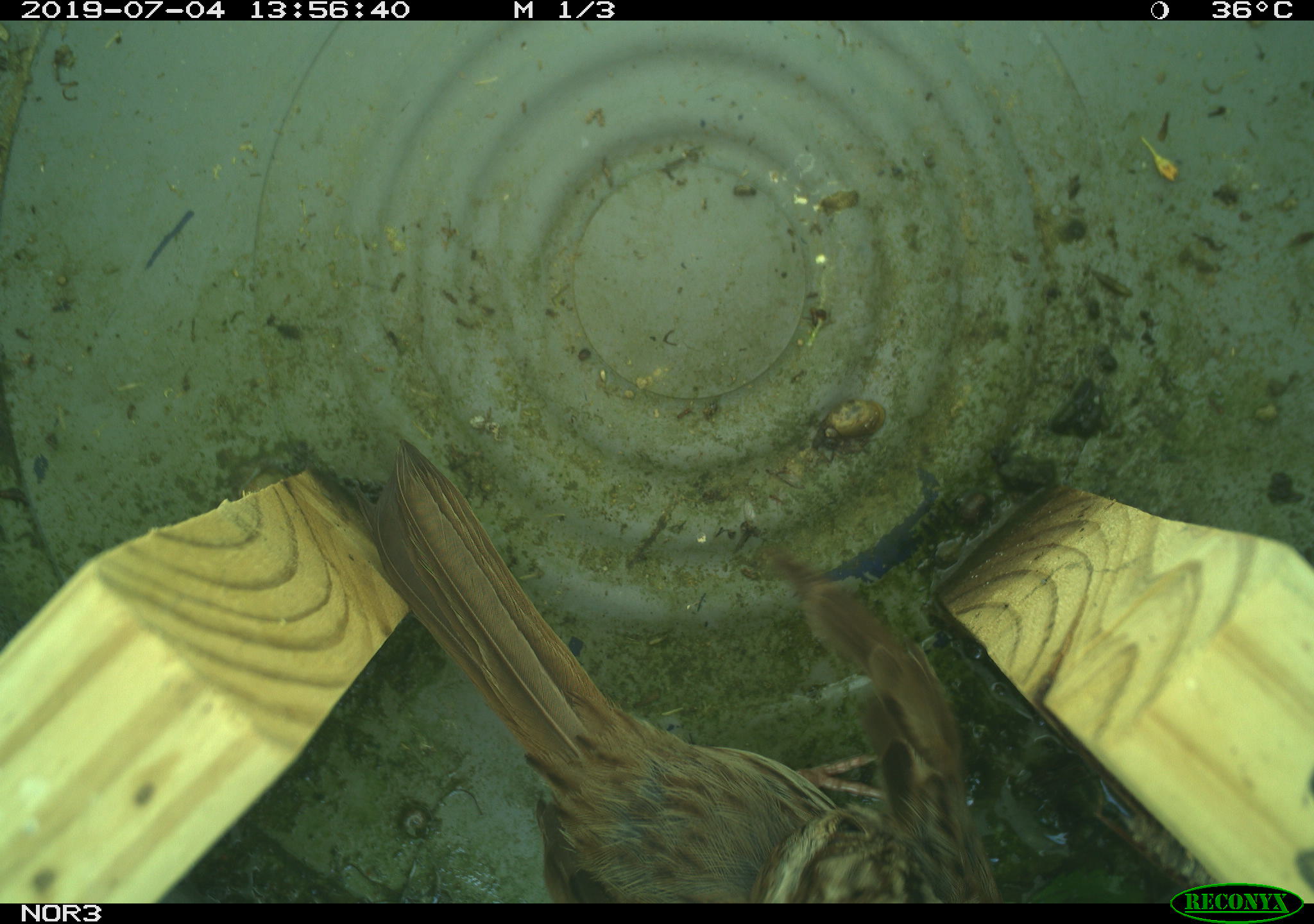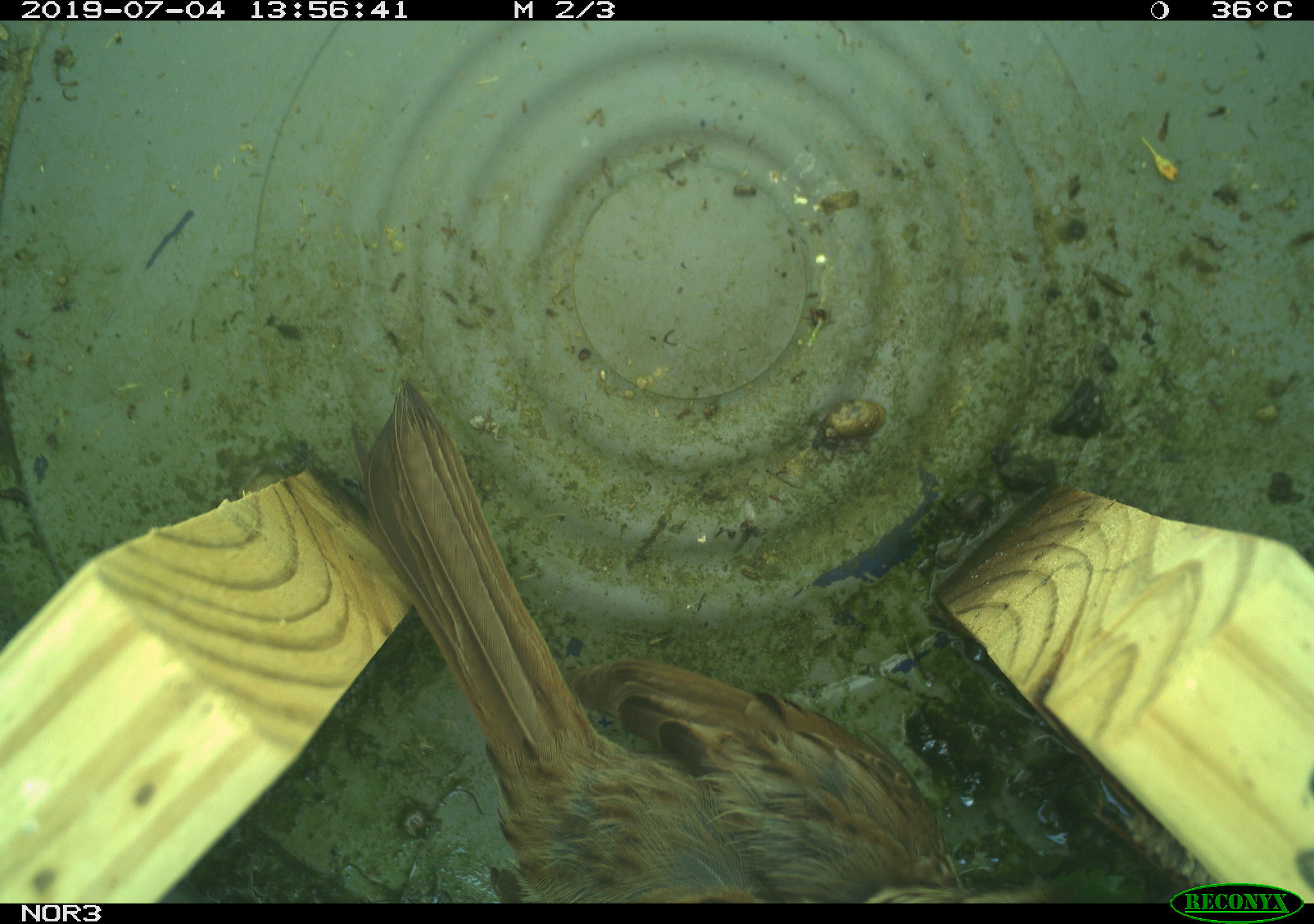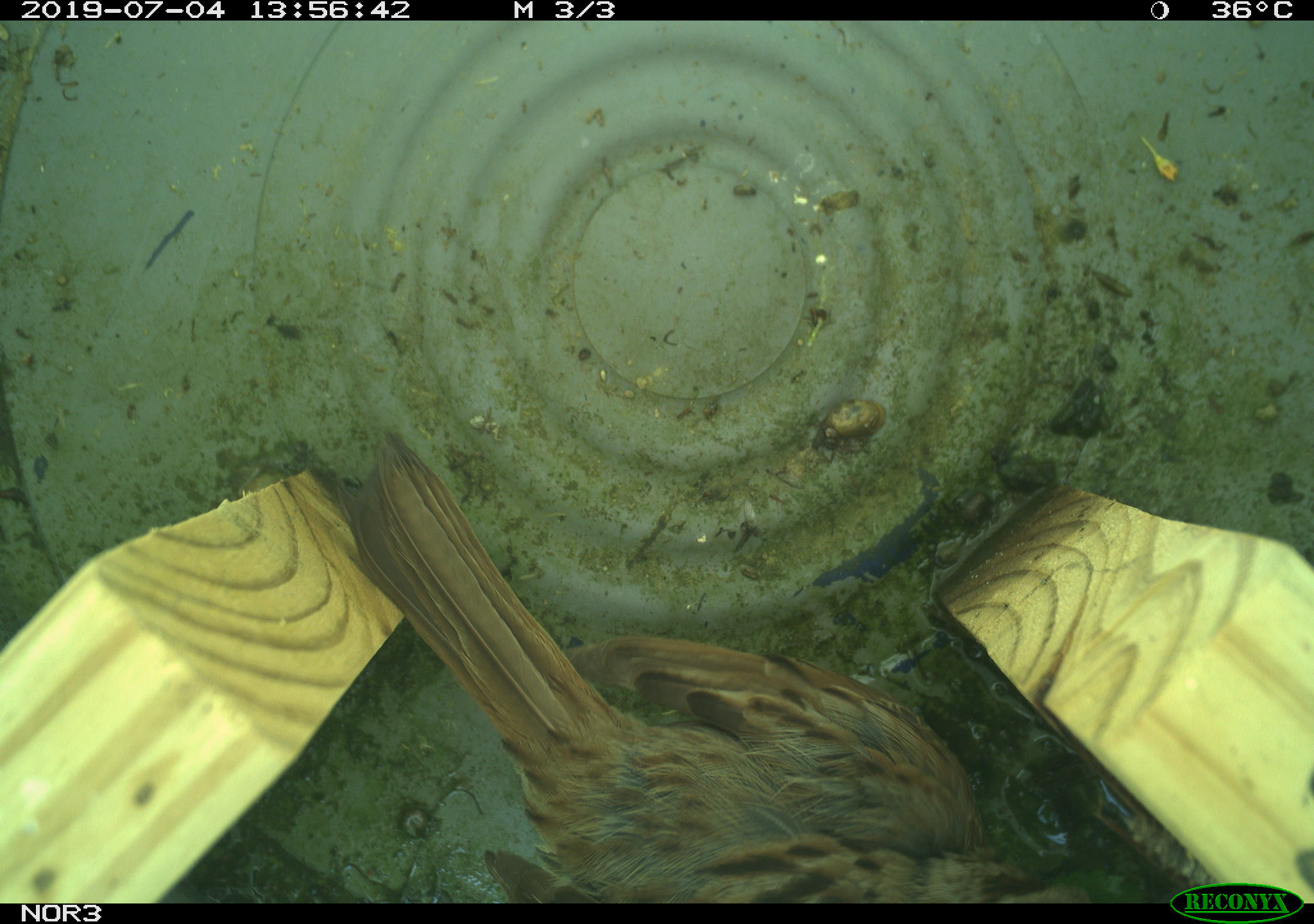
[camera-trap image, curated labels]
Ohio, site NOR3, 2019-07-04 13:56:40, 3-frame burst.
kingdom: Animalia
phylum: Chordata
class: Aves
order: Passeriformes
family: Passerellidae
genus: Melospiza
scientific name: Melospiza melodia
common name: song sparrow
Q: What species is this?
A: Song sparrow (Melospiza melodia).